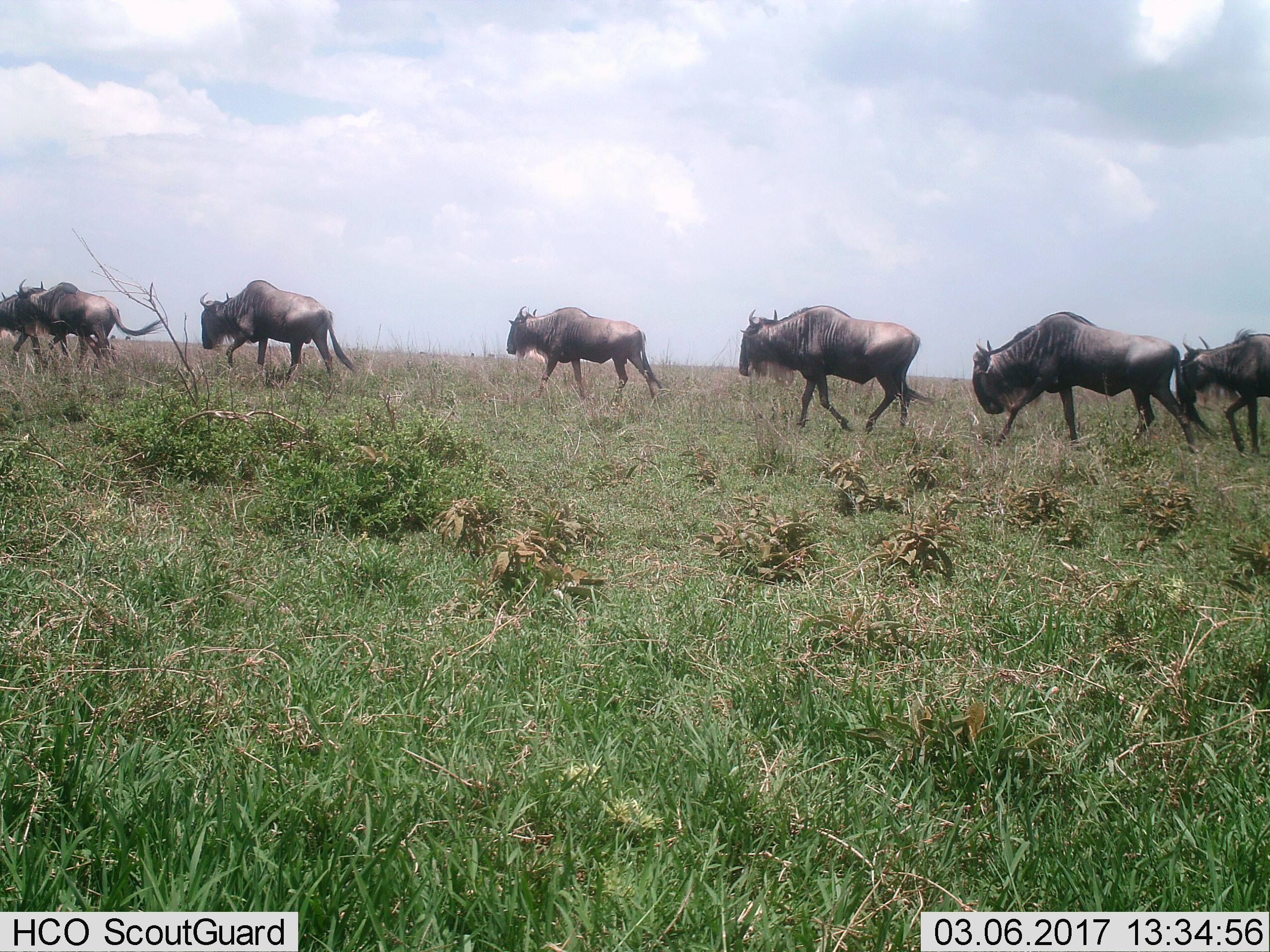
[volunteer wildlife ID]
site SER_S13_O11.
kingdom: Animalia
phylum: Chordata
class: Mammalia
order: Artiodactyla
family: Bovidae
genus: Connochaetes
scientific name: Connochaetes taurinus taurinus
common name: blue wildebeest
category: wildebeestblue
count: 7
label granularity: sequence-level